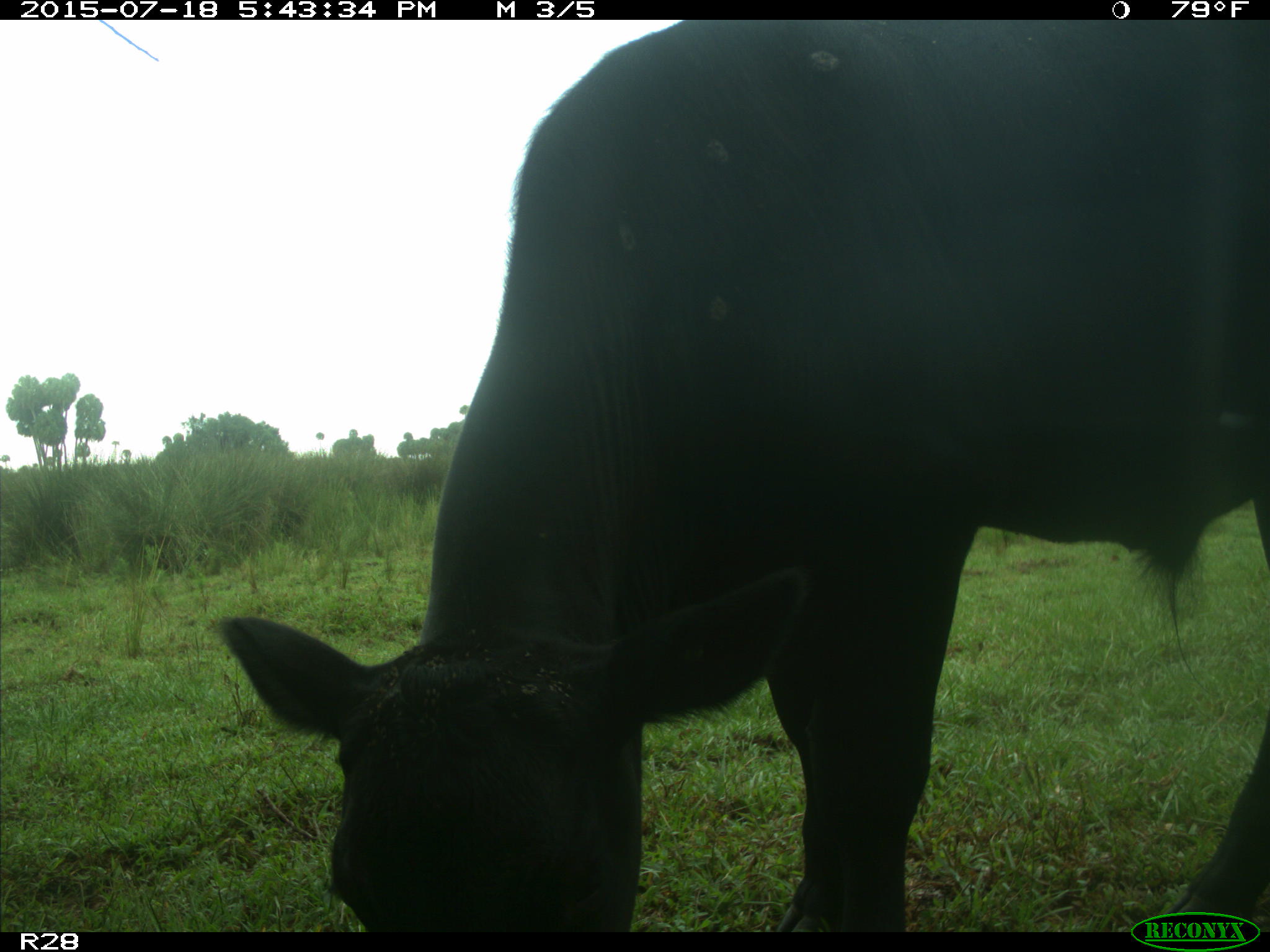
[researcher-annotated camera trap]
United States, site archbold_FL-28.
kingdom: Animalia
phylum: Chordata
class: Mammalia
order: Artiodactyla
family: Bovidae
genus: Bos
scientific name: Bos taurus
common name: domestic cow